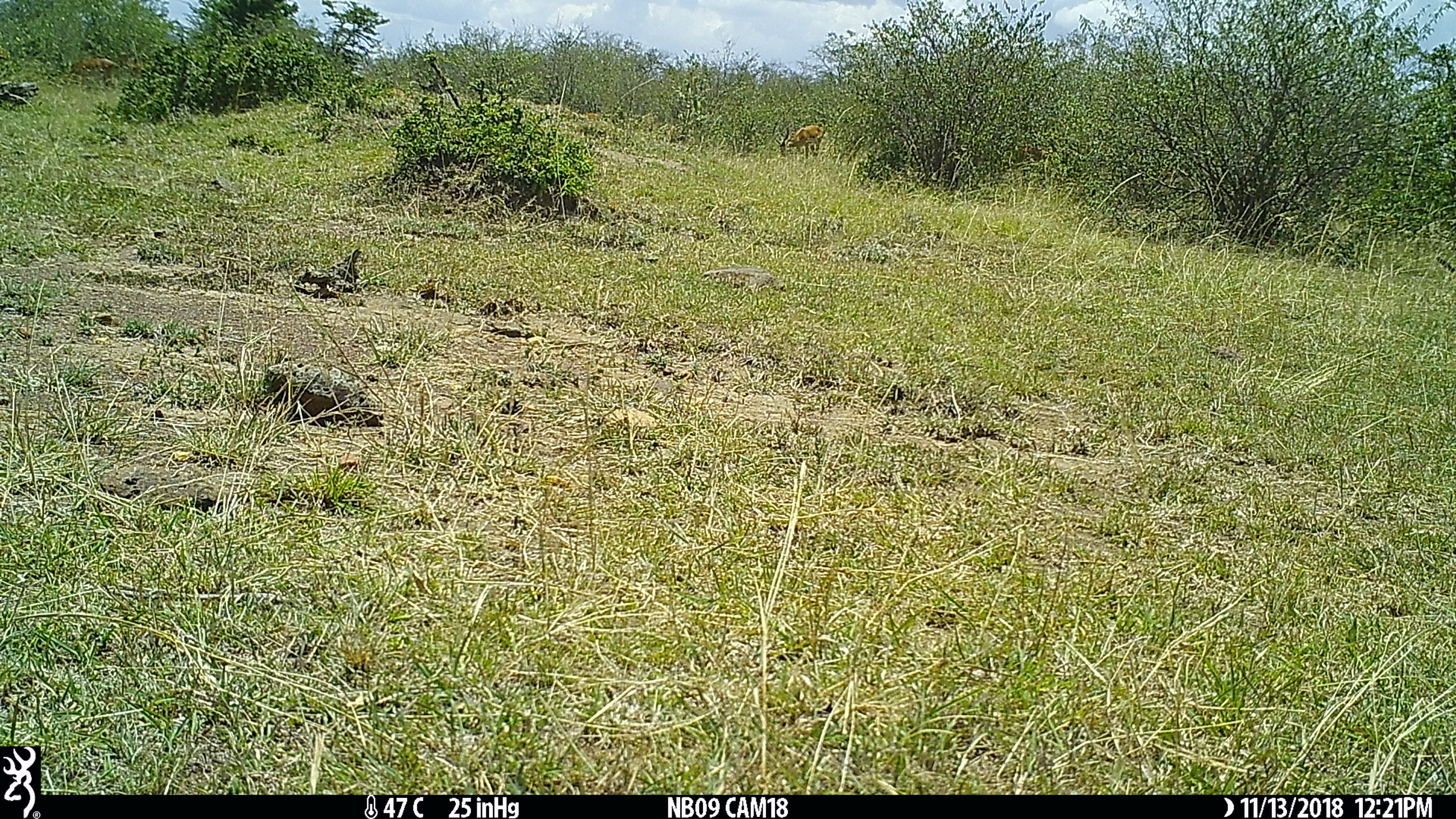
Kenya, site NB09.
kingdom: Animalia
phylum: Chordata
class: Mammalia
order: Artiodactyla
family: Bovidae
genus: Aepyceros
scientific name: Aepyceros melampus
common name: impala